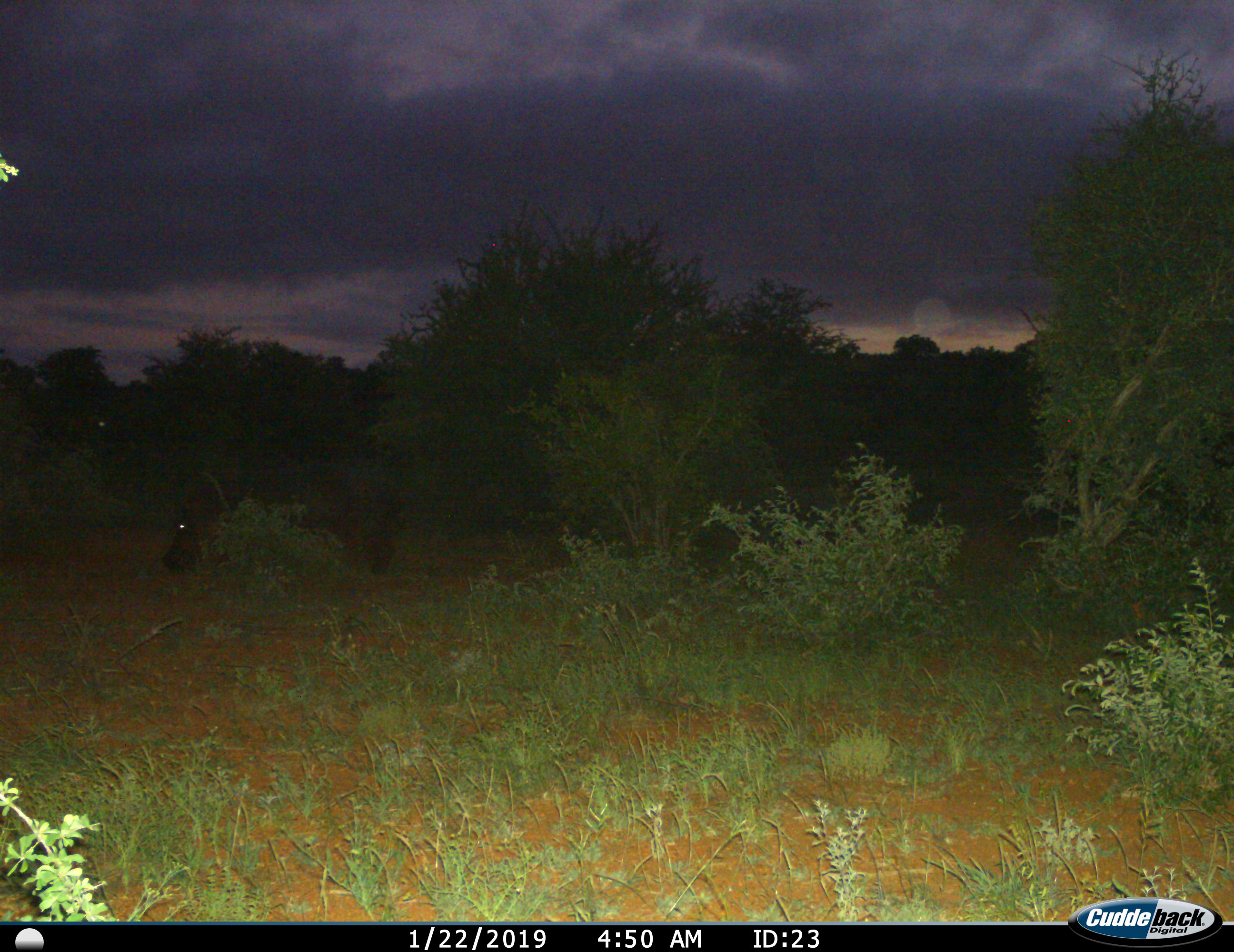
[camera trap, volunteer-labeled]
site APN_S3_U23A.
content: unidentified animal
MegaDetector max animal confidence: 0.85